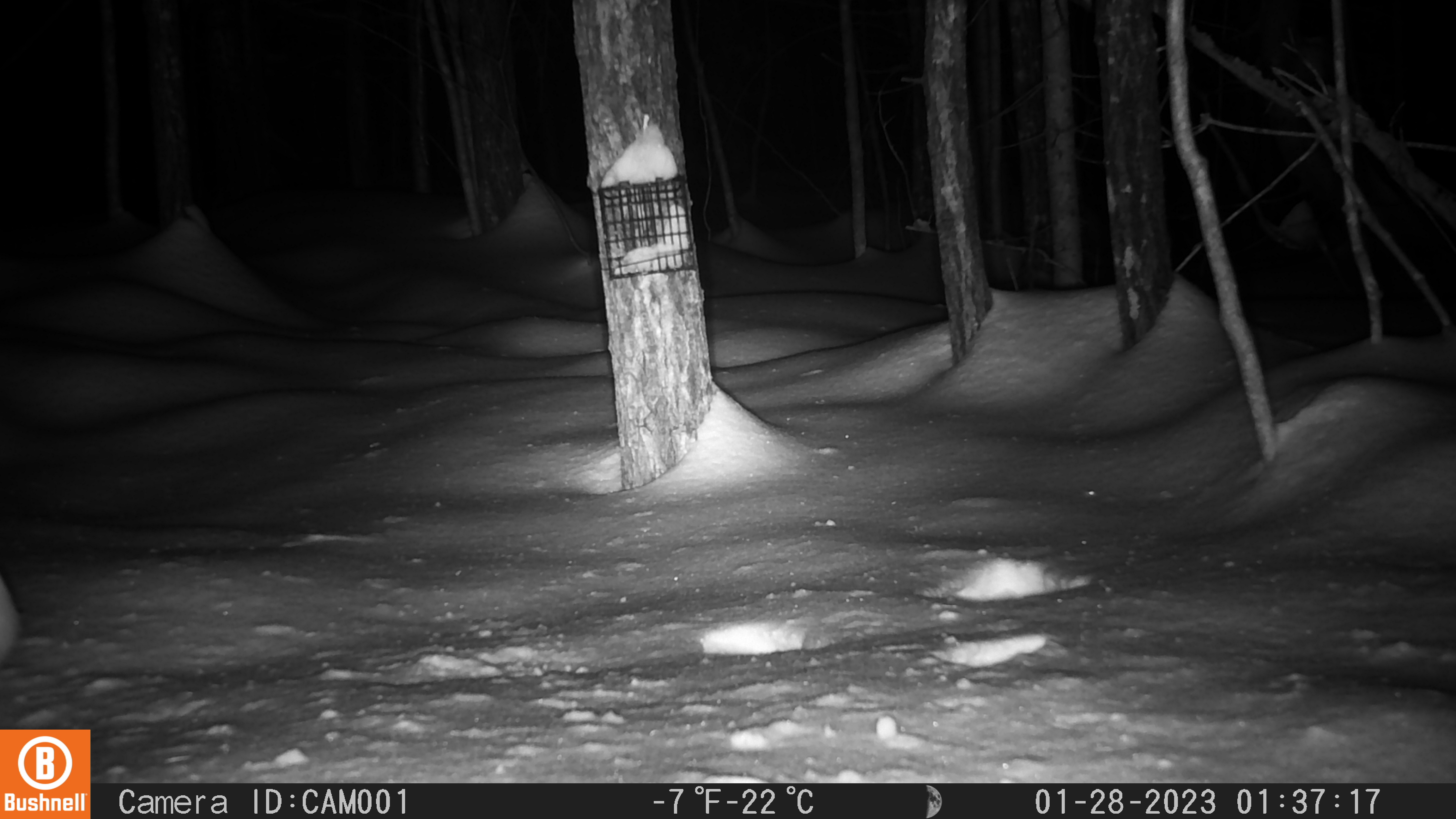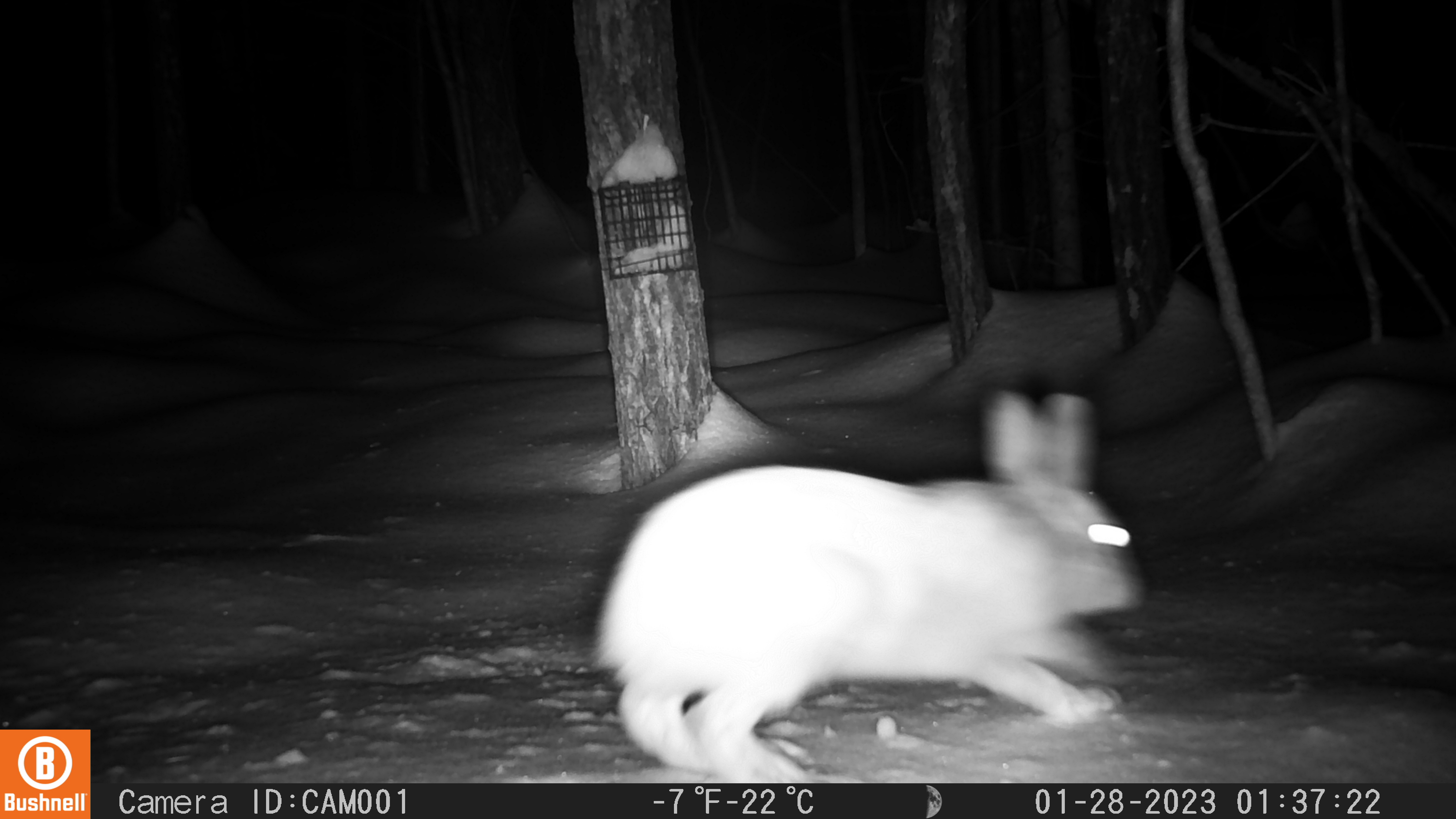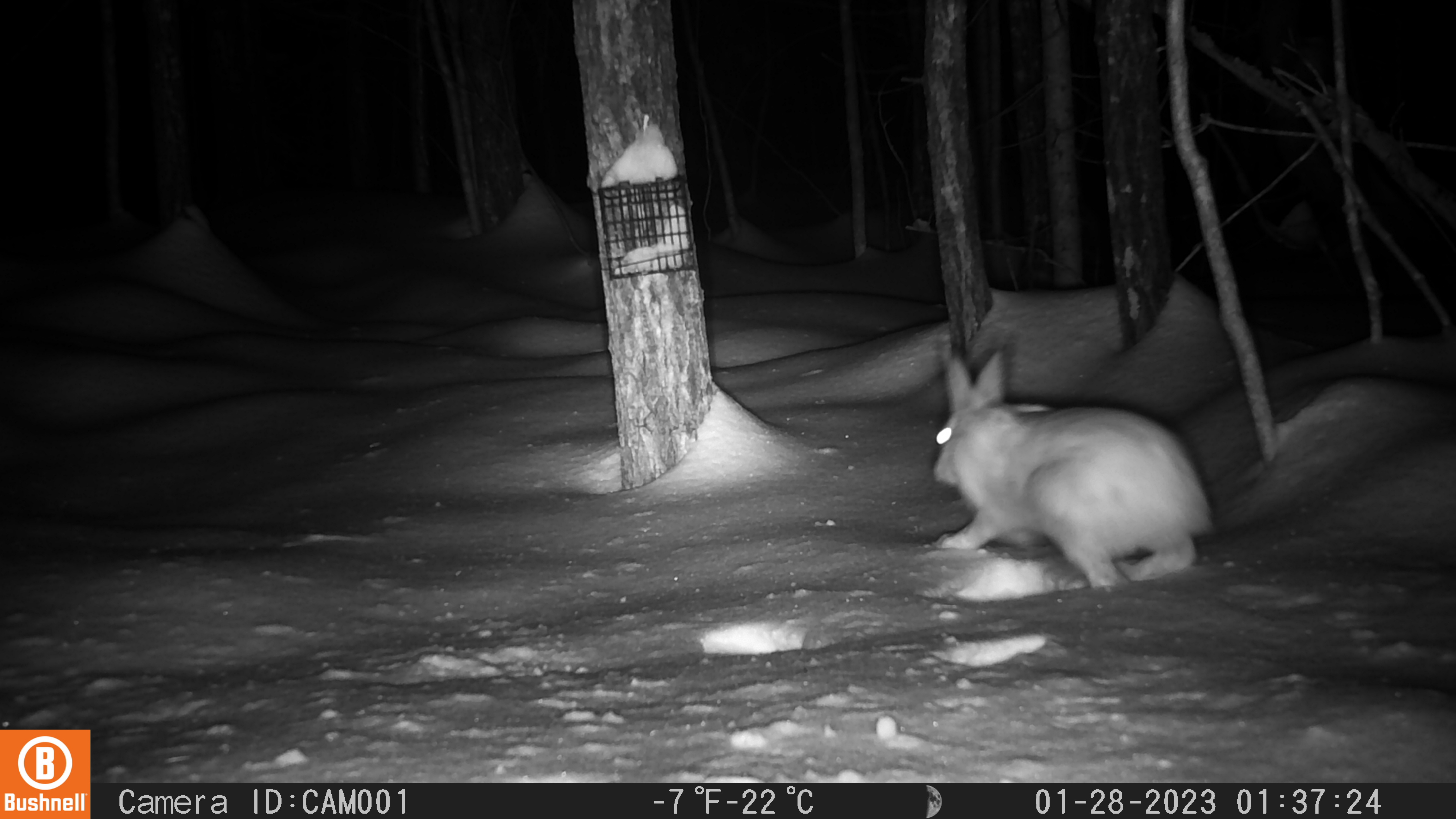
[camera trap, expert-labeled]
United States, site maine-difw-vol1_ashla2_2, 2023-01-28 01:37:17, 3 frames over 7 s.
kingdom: Animalia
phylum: Chordata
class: Mammalia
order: Lagomorpha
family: Leporidae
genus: Lepus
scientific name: Lepus americanus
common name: snowshoe hare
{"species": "snowshoe hare (Lepus americanus)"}